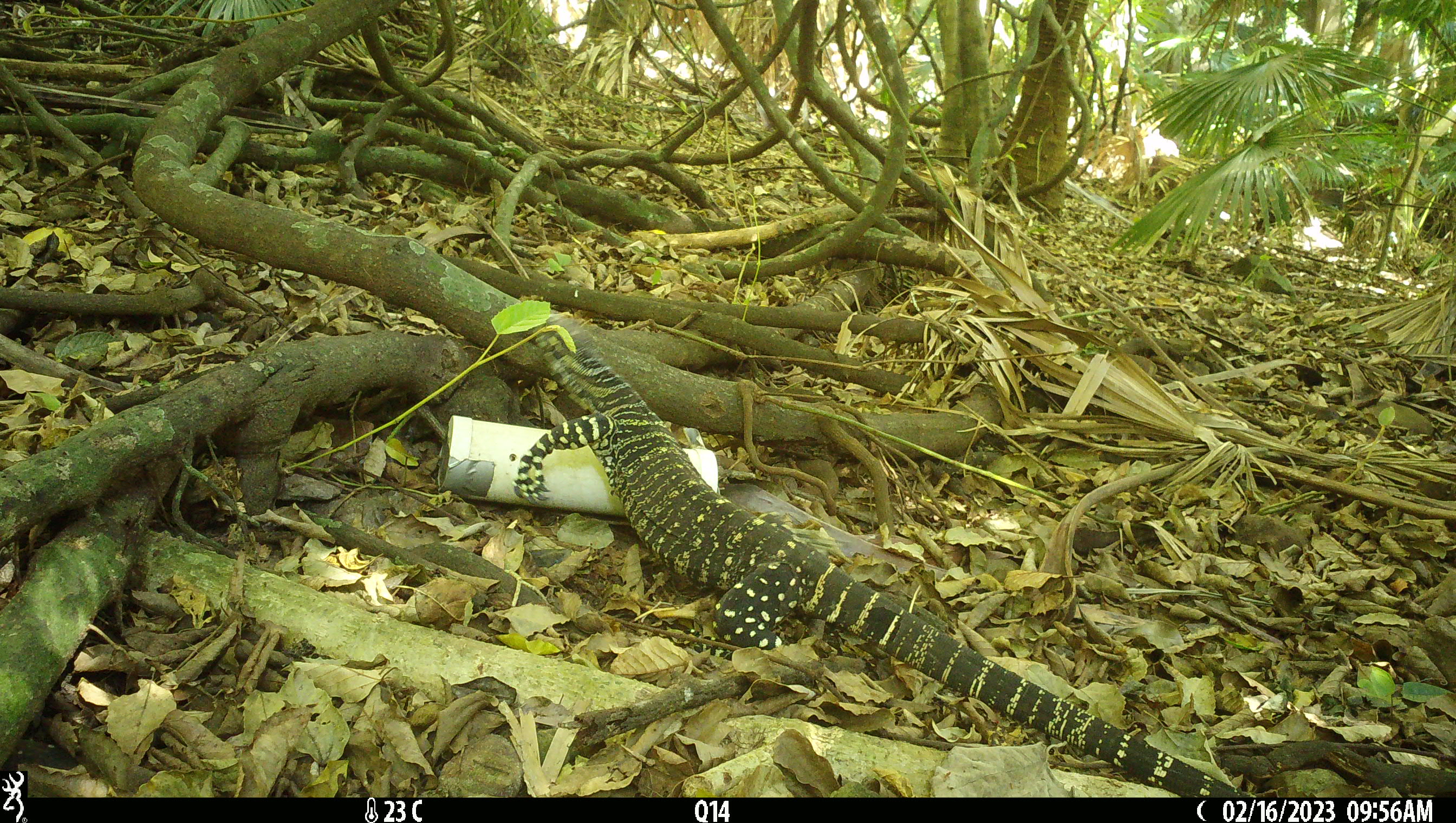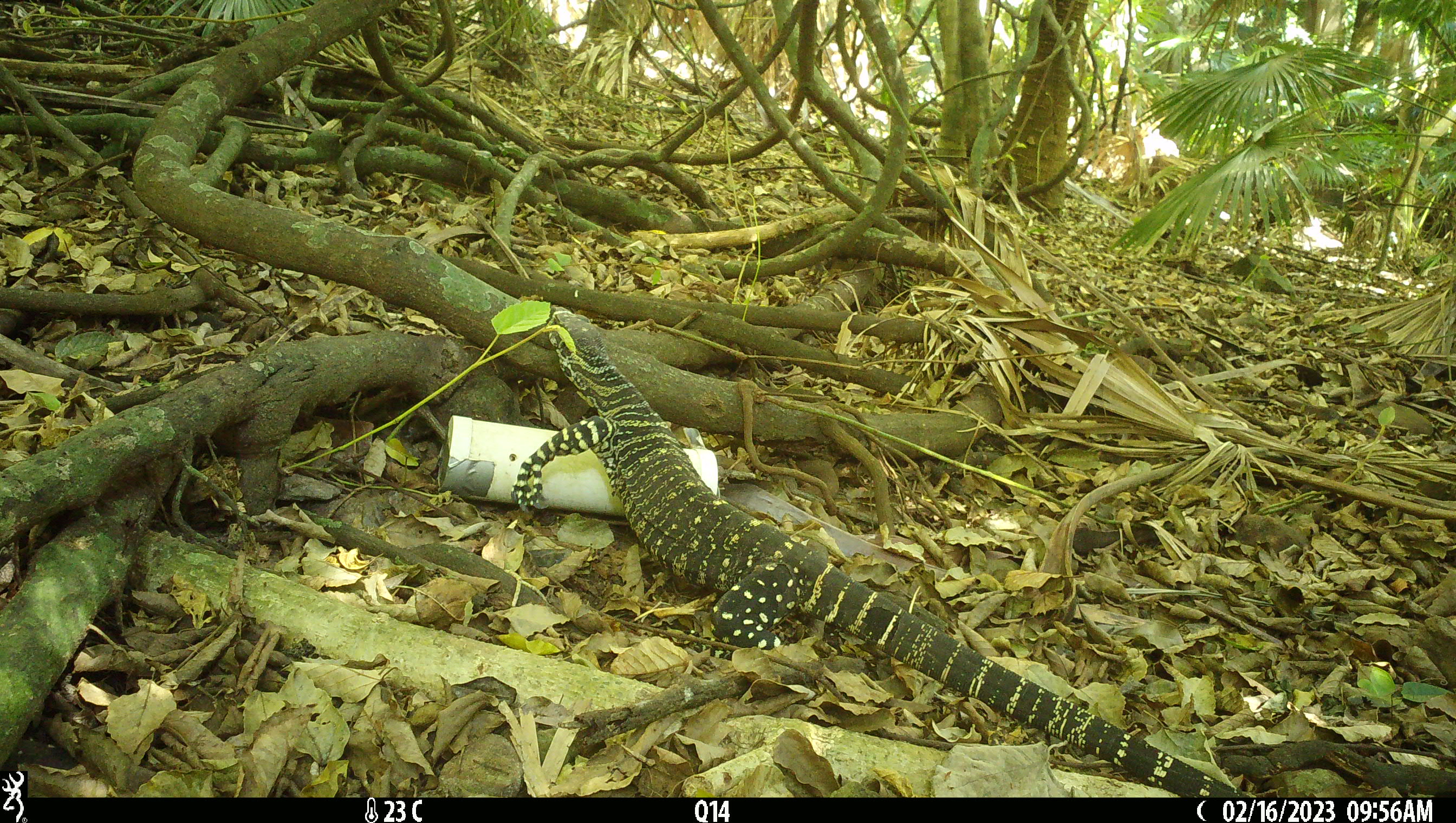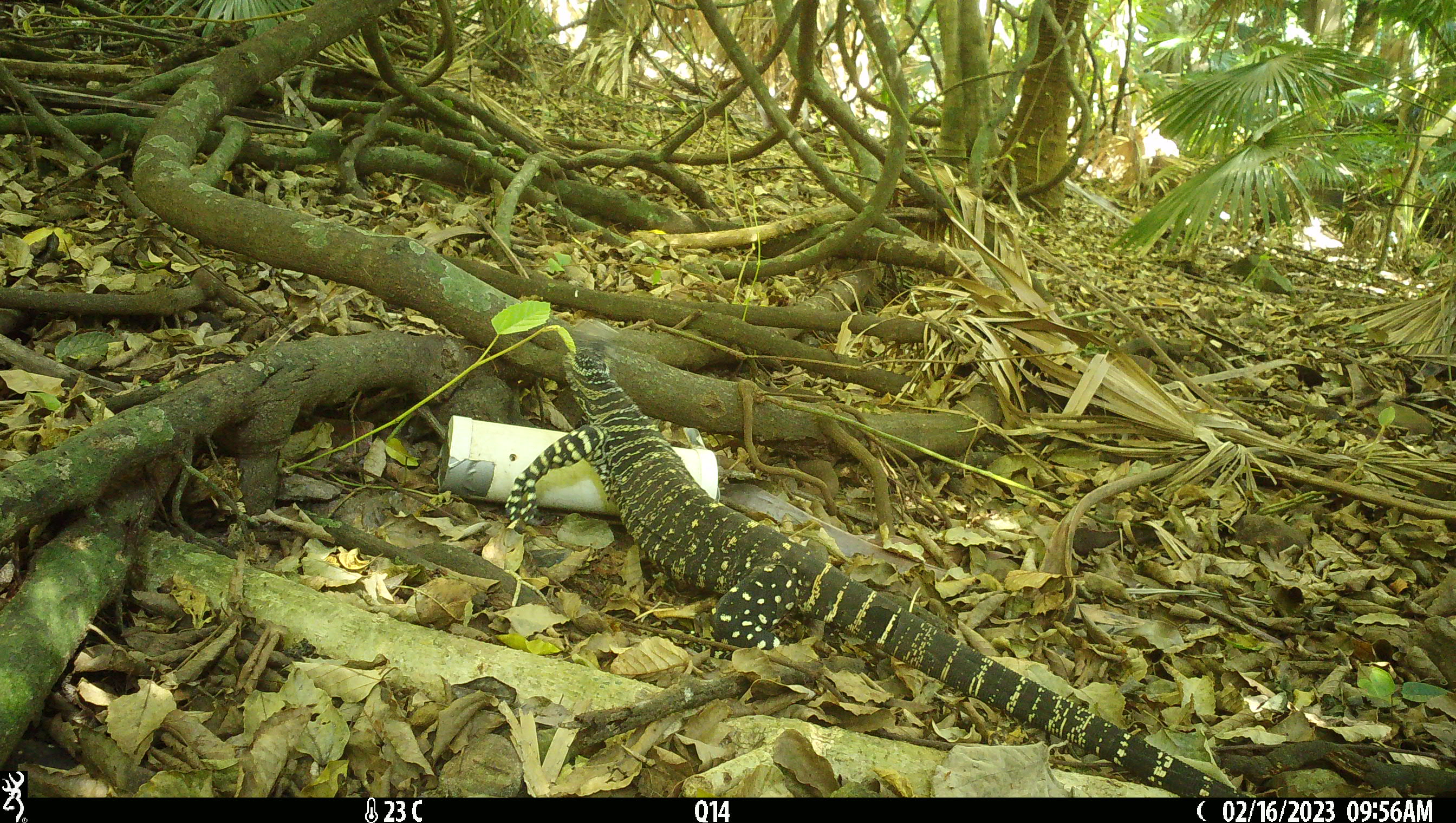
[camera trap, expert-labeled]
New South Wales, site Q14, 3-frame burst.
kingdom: Animalia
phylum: Chordata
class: Reptilia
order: Squamata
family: Varanidae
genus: Varanus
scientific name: Varanus varius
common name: lace monitor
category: goanna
Goanna (lace monitor) (Varanus varius).